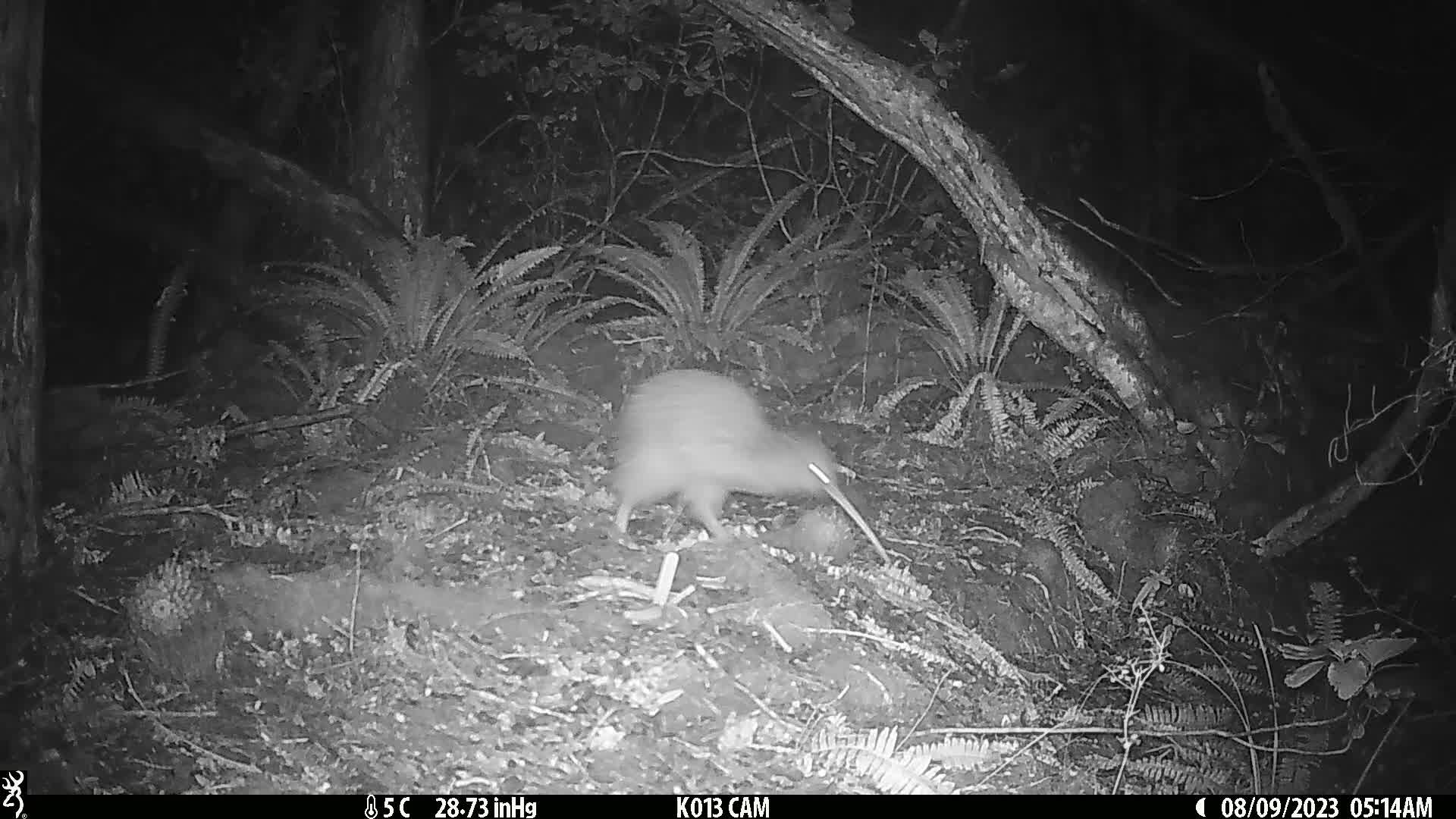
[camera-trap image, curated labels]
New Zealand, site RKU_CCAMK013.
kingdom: Animalia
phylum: Chordata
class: Aves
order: Apterygiformes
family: Apterygidae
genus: Apteryx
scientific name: Apteryx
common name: kiwi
Kiwi (Apteryx).